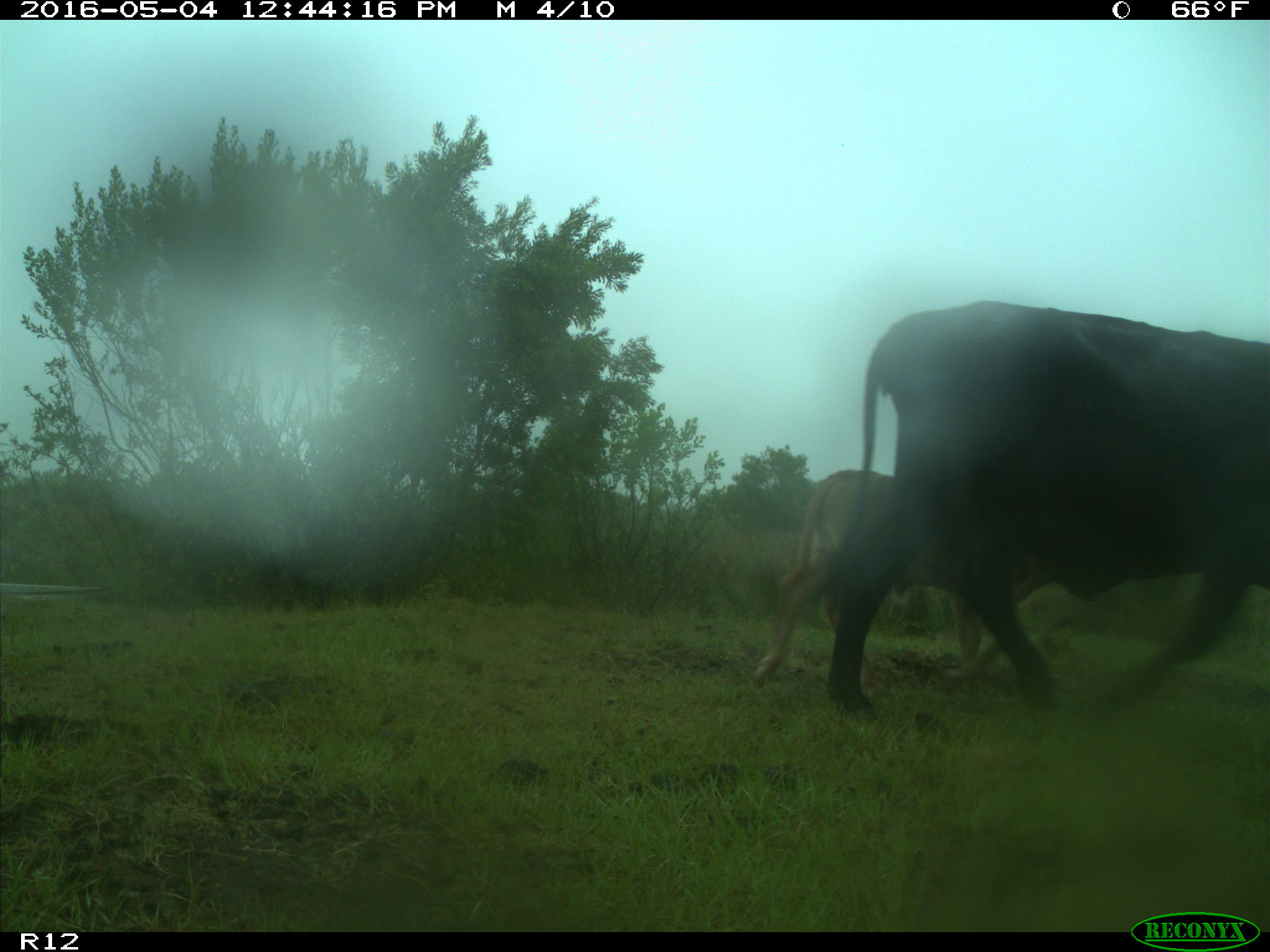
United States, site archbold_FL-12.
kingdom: Animalia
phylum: Chordata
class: Mammalia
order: Artiodactyla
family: Bovidae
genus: Bos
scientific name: Bos taurus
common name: domestic cow